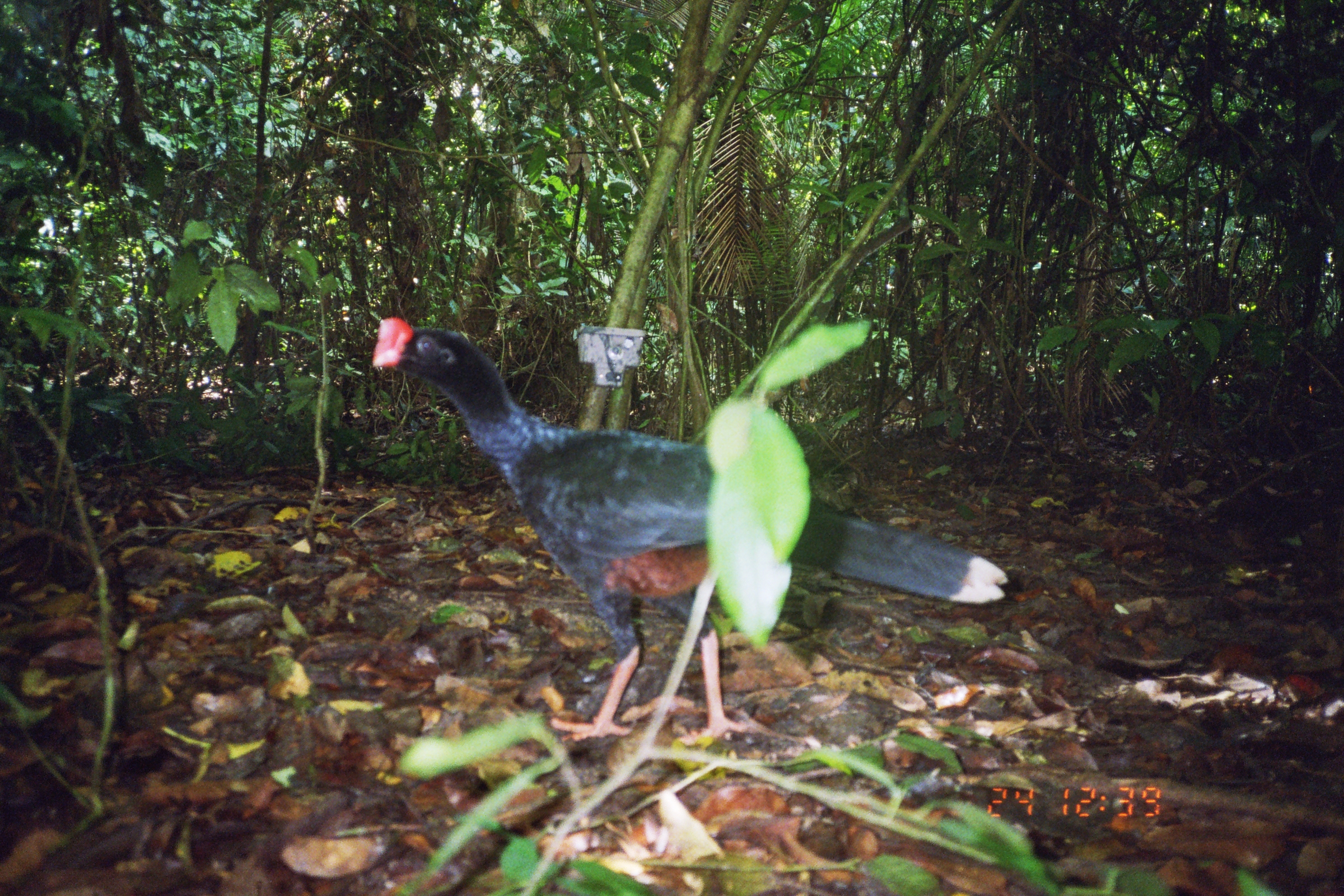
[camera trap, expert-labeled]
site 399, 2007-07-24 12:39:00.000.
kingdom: Animalia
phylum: Chordata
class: Aves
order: Galliformes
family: Cracidae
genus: Mitu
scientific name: Mitu tuberosum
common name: razor-billed curassow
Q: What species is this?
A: Mitu tuberosum (razor-billed curassow).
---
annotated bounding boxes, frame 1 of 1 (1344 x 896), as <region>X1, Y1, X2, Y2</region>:
mitu tuberosum: <region>369, 314, 1009, 749</region>